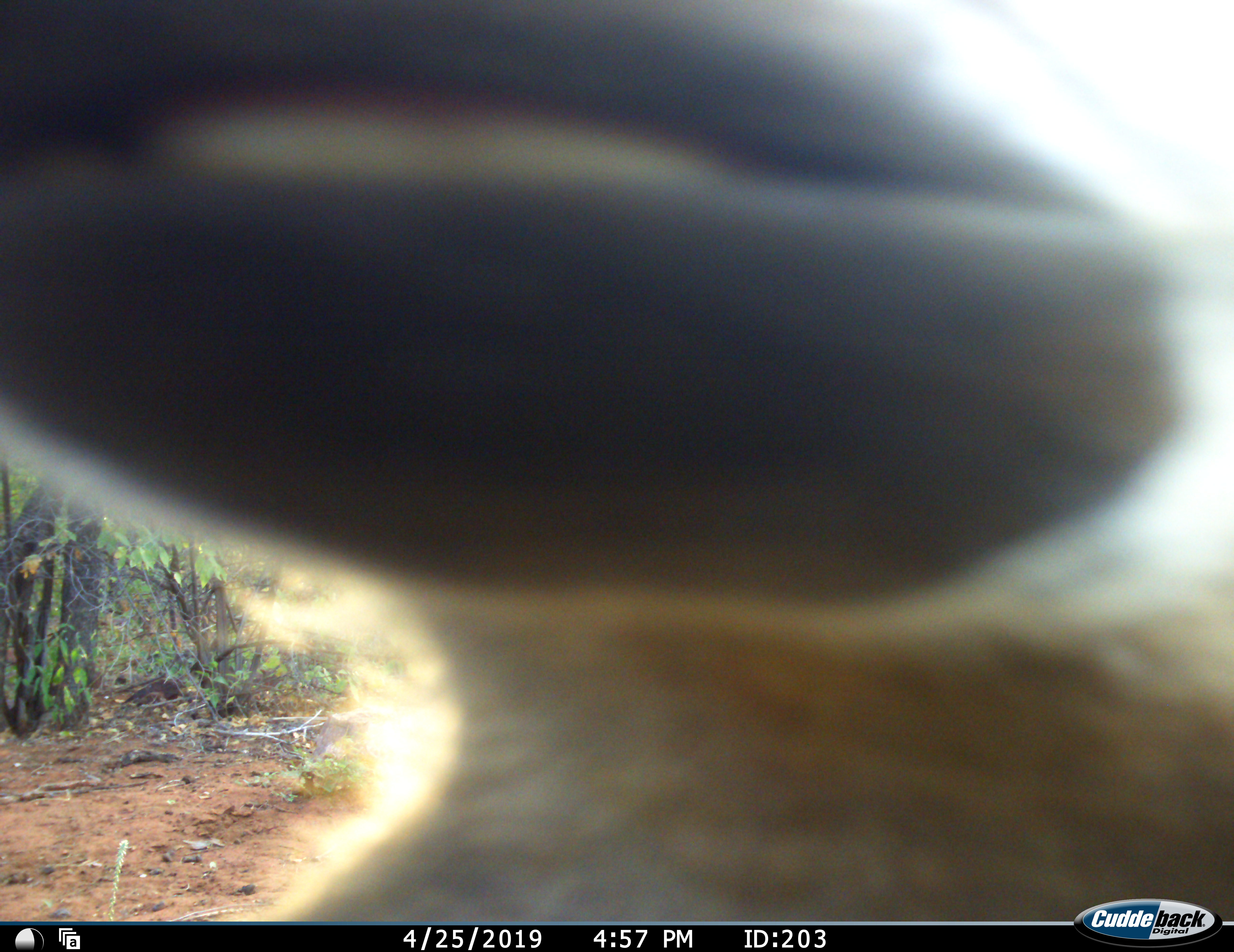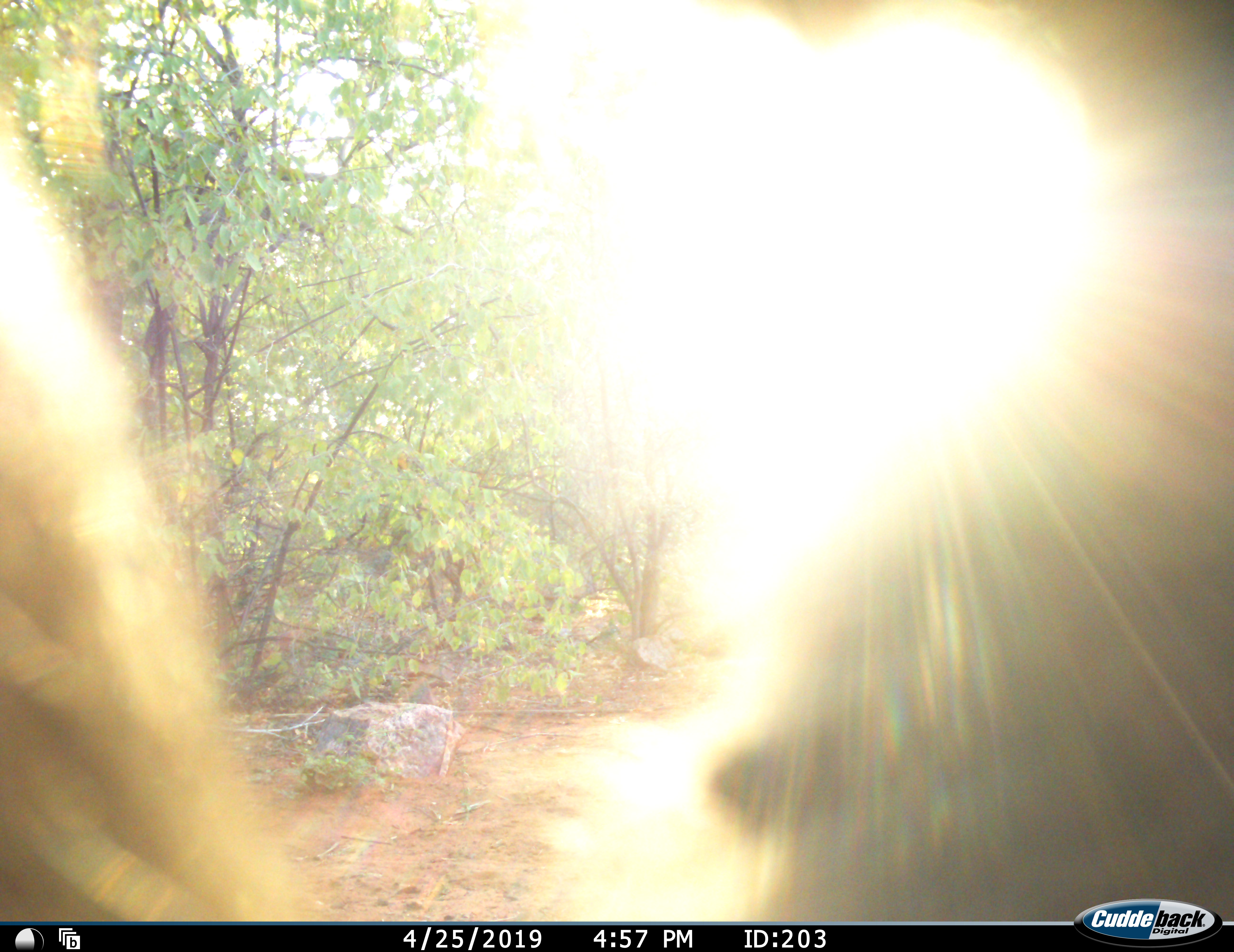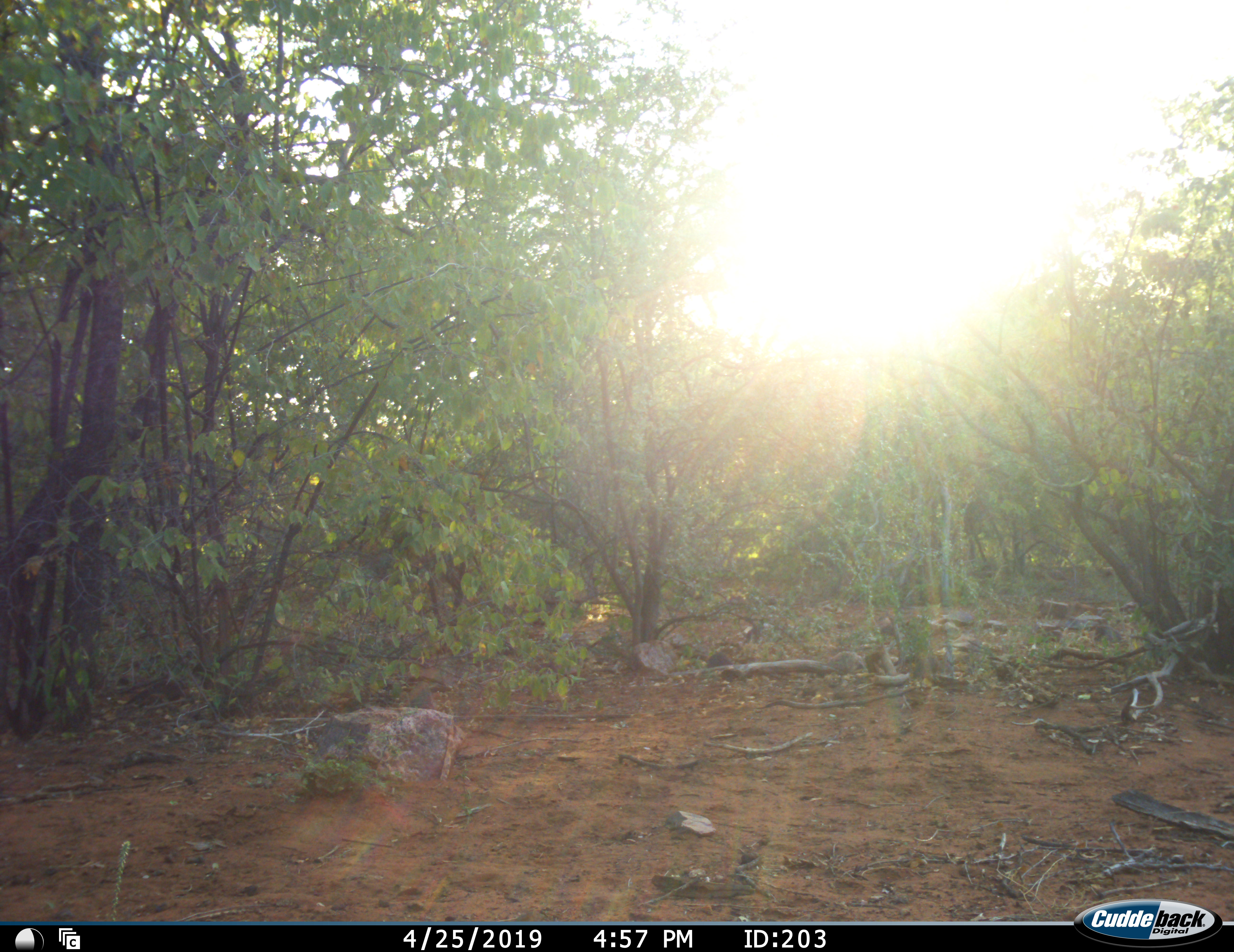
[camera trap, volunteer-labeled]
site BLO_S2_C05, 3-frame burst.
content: unidentified animal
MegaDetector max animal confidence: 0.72